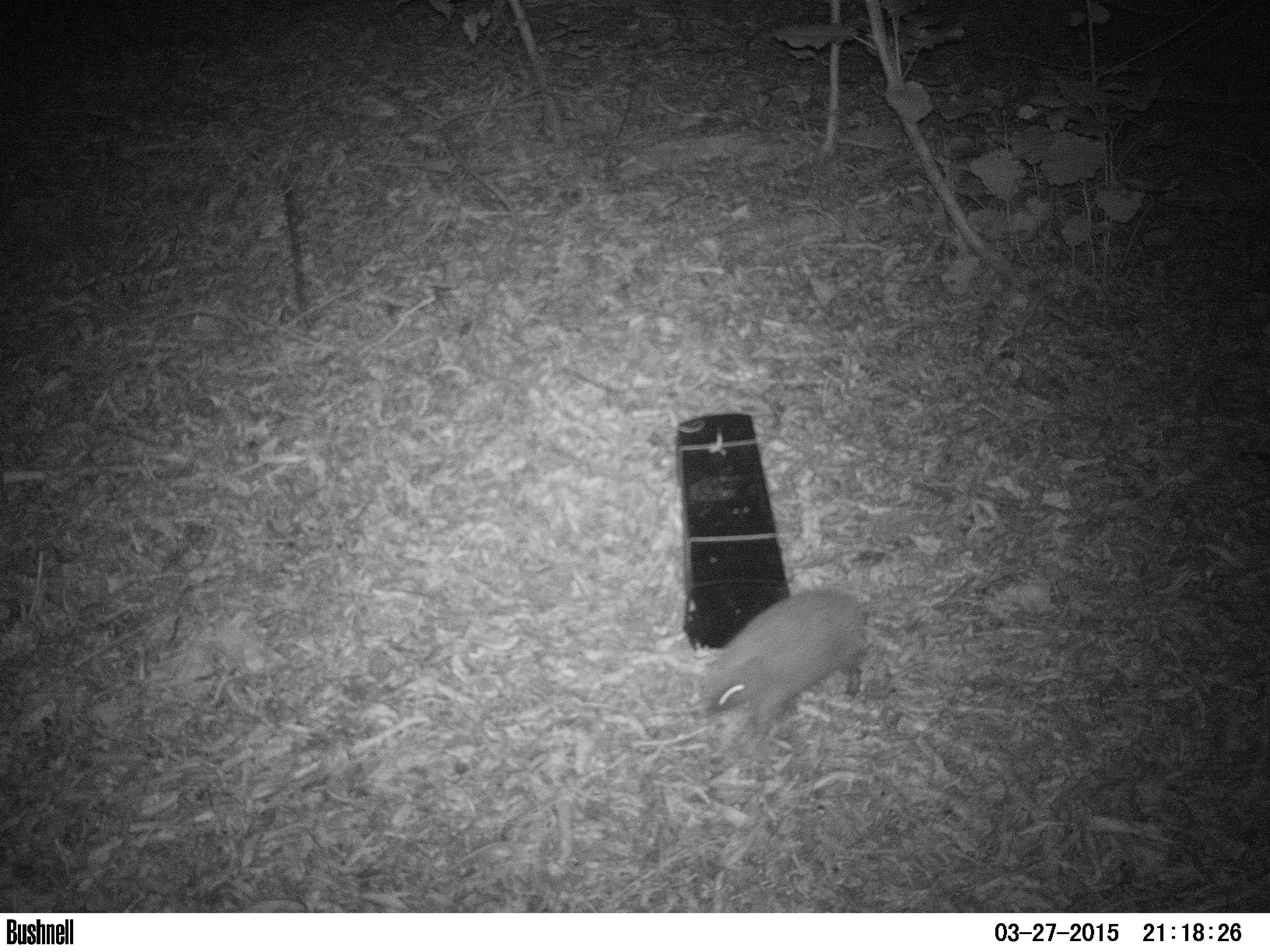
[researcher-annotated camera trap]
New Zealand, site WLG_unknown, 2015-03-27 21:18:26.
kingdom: Animalia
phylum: Chordata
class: Mammalia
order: Eulipotyphla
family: Erinaceidae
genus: Erinaceus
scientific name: Erinaceus europaeus europaeus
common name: european hedgehog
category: hedgehog